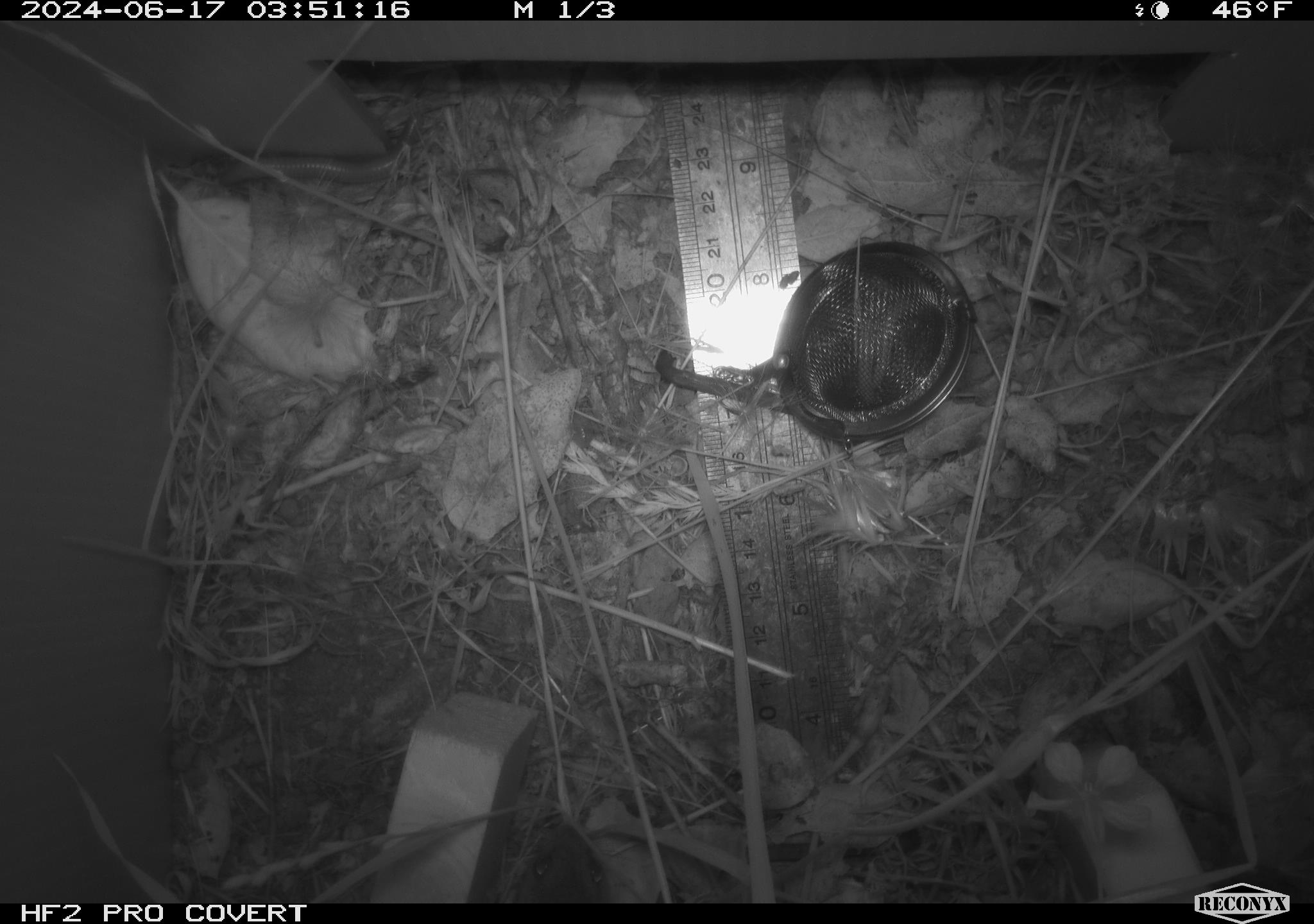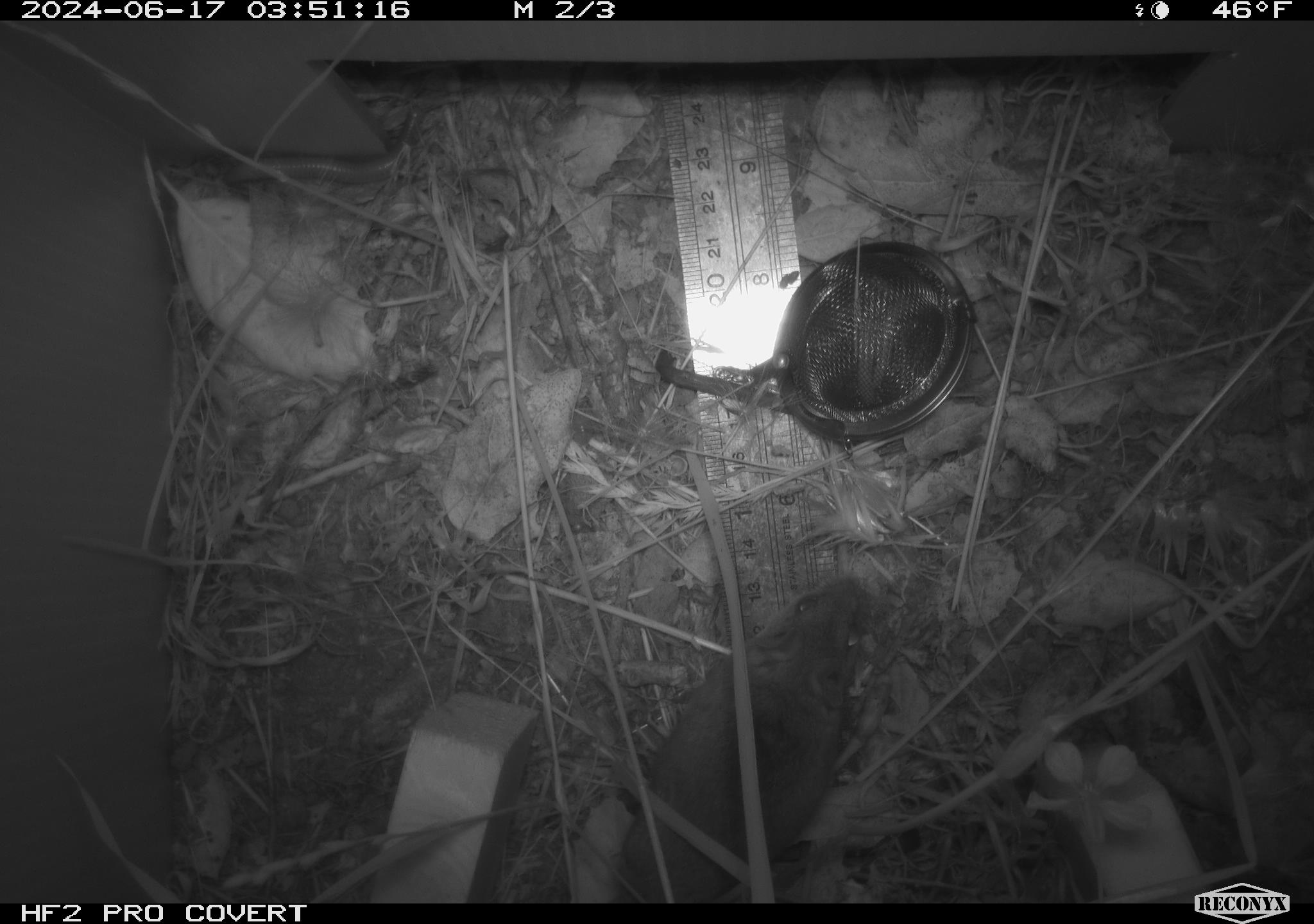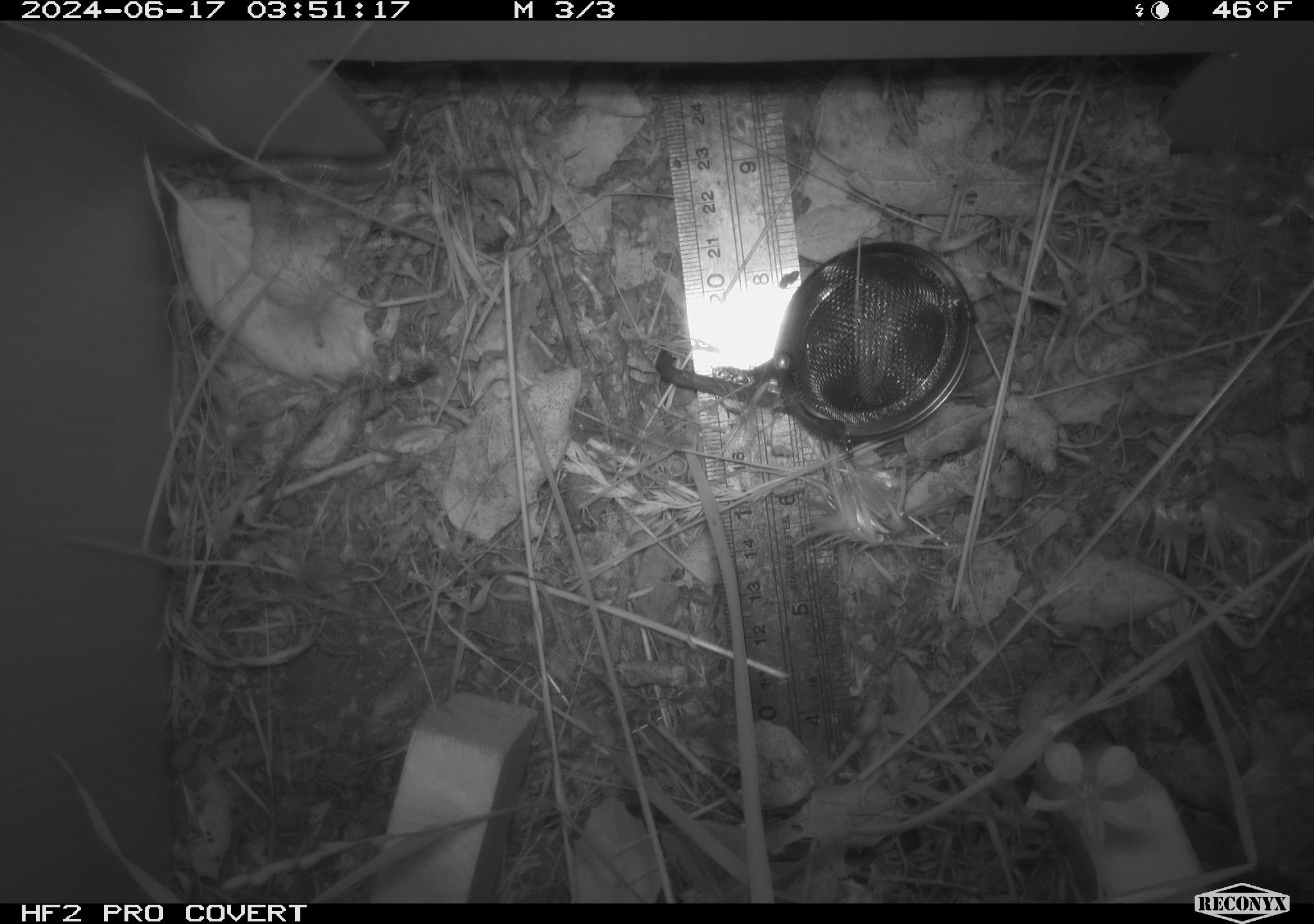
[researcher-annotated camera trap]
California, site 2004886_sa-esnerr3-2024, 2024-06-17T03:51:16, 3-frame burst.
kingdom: Animalia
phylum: Chordata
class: Mammalia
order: Rodentia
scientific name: Rodentia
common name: rodent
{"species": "rodent (Rodentia)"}